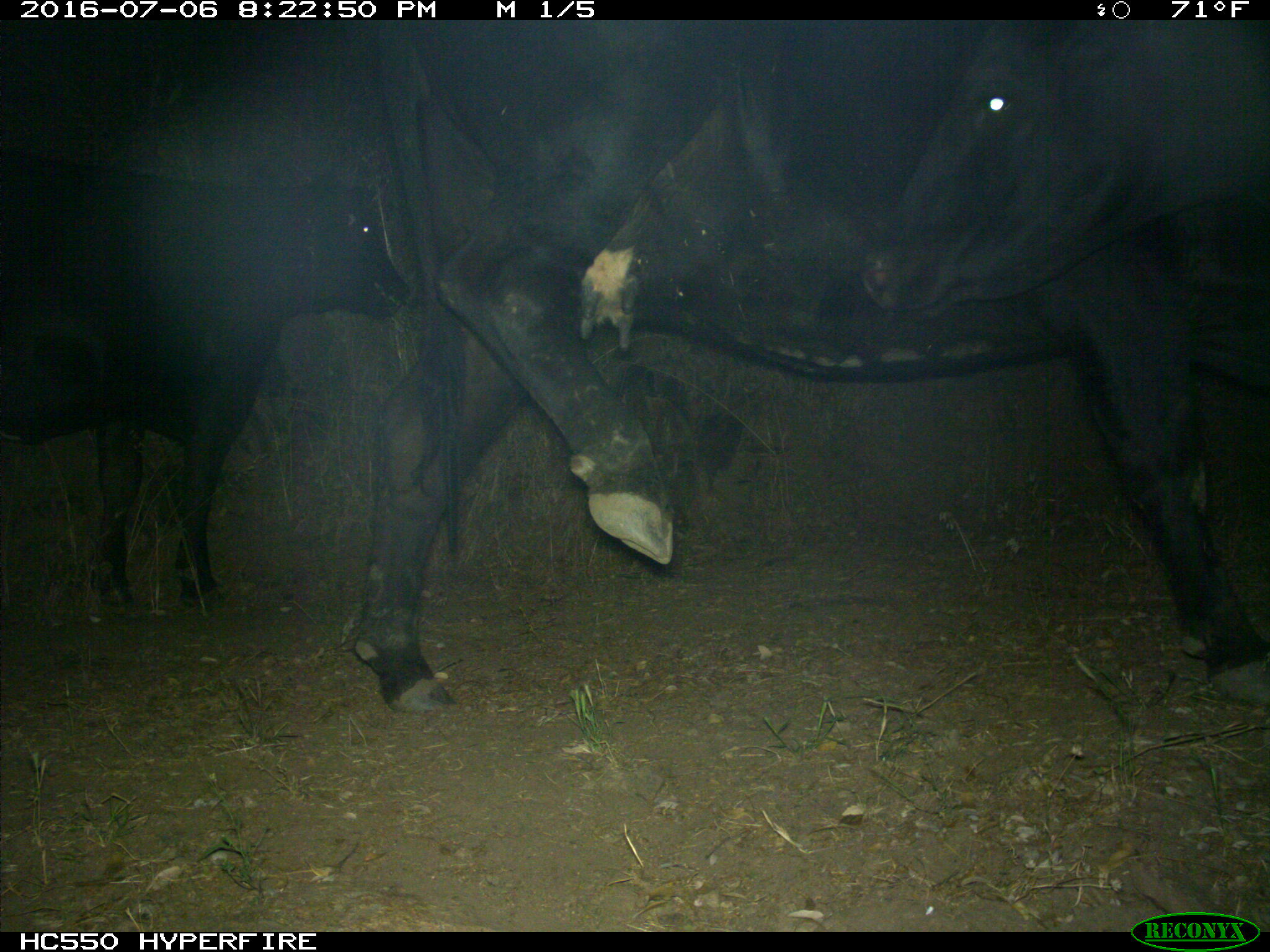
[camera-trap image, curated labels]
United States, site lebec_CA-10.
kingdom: Animalia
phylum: Chordata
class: Mammalia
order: Artiodactyla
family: Bovidae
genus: Bos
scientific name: Bos taurus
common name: domestic cow